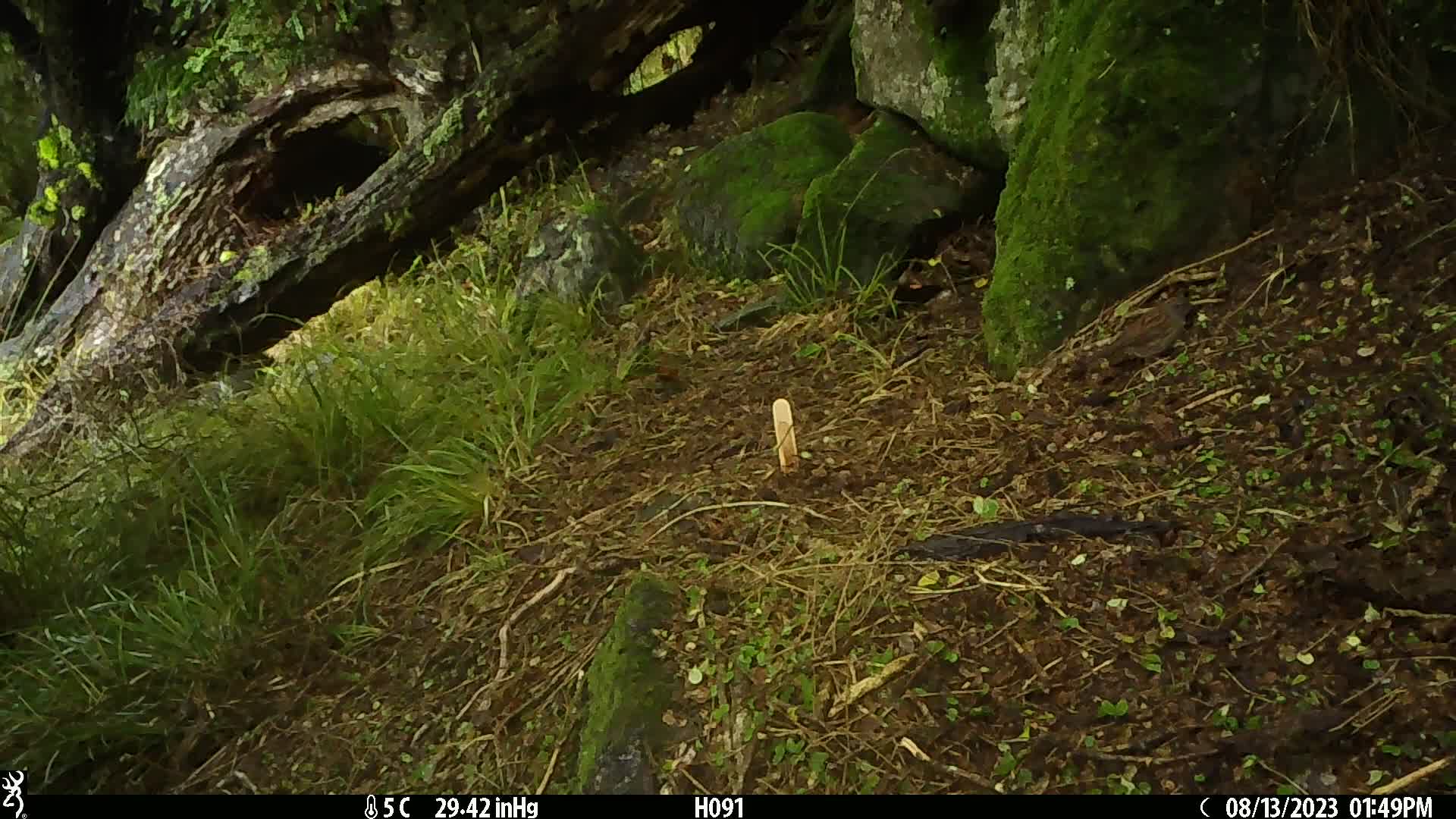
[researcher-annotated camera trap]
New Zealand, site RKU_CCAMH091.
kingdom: Animalia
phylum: Chordata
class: Aves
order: Passeriformes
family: Prunellidae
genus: Prunella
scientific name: Prunella modularis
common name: dunnock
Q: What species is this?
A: Dunnock (Prunella modularis).